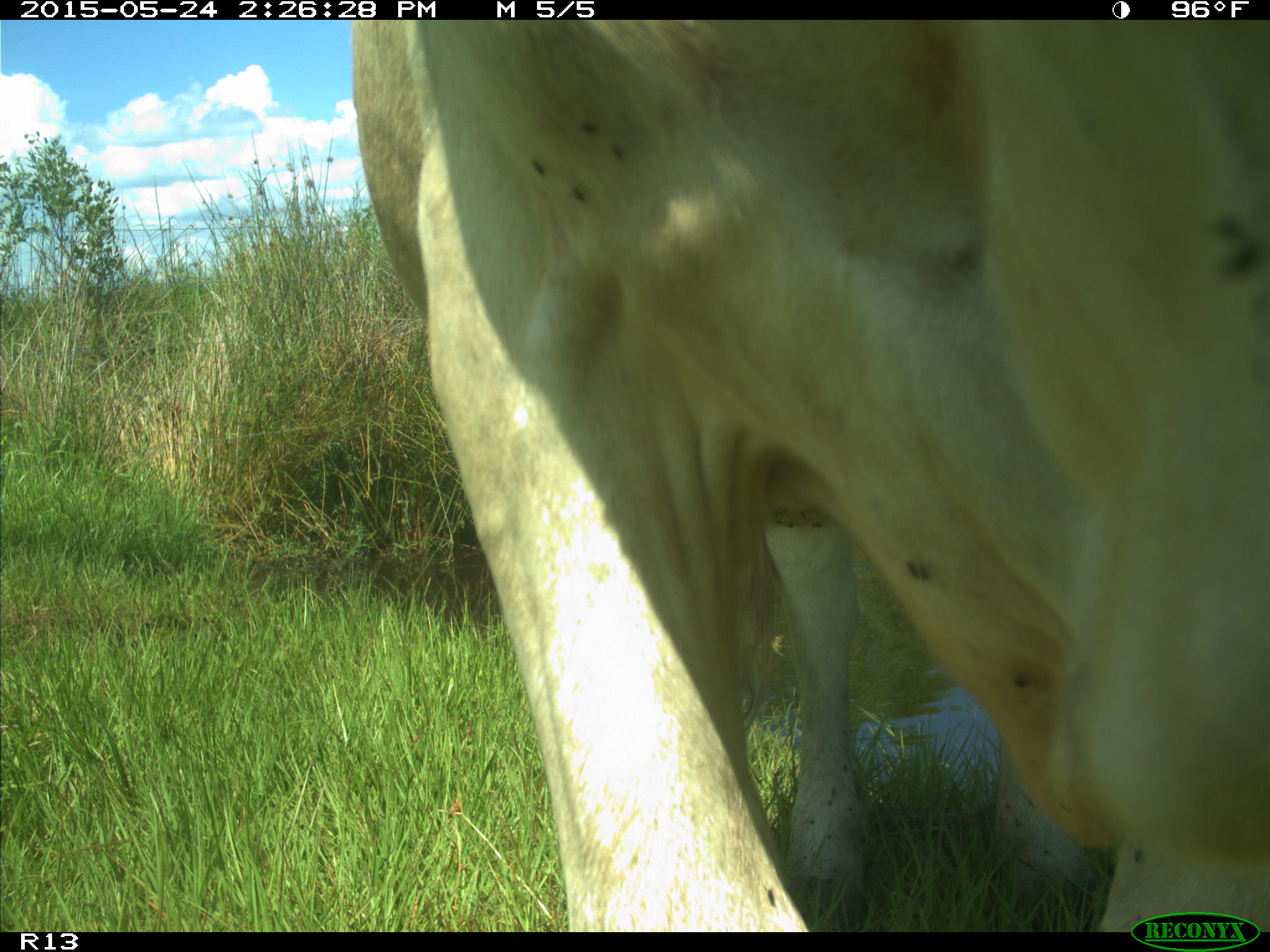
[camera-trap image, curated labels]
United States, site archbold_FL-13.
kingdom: Animalia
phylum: Chordata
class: Mammalia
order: Artiodactyla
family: Bovidae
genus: Bos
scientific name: Bos taurus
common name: domestic cow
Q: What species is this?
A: Bos taurus (domestic cow).